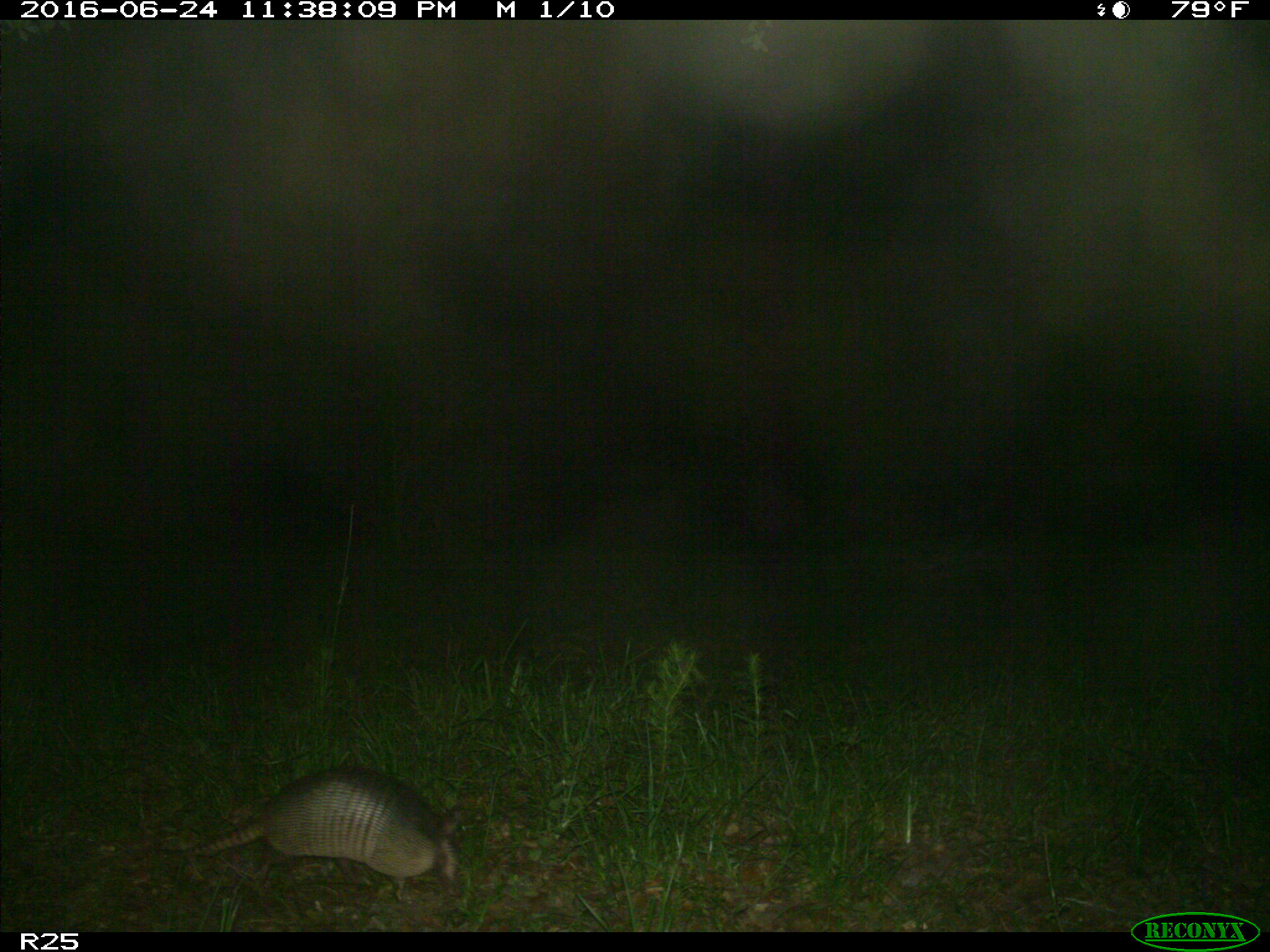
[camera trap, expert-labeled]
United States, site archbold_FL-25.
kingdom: Animalia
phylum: Chordata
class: Mammalia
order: Cingulata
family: Dasypodidae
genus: Dasypus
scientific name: Dasypus novemcinctus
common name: nine-banded armadillo